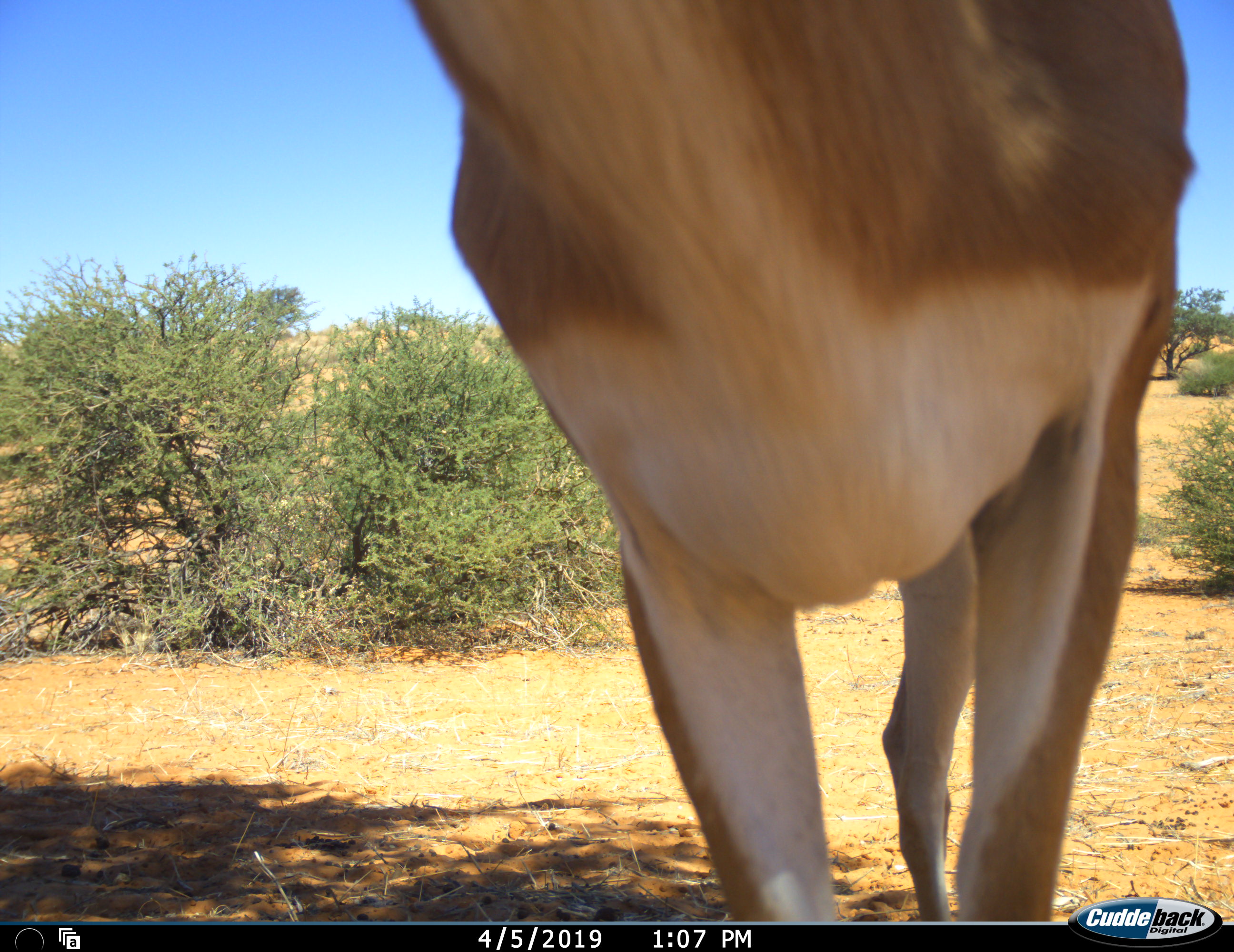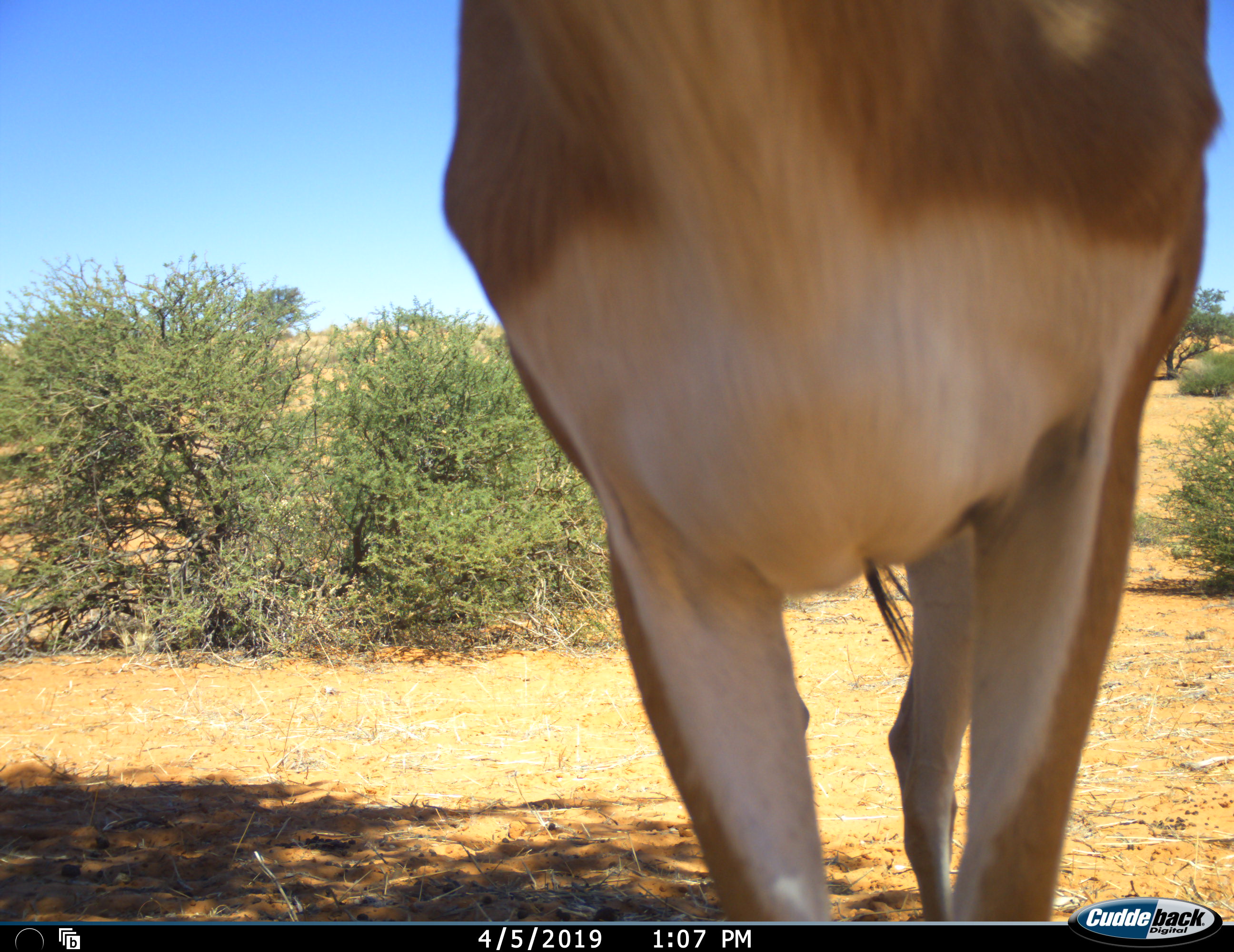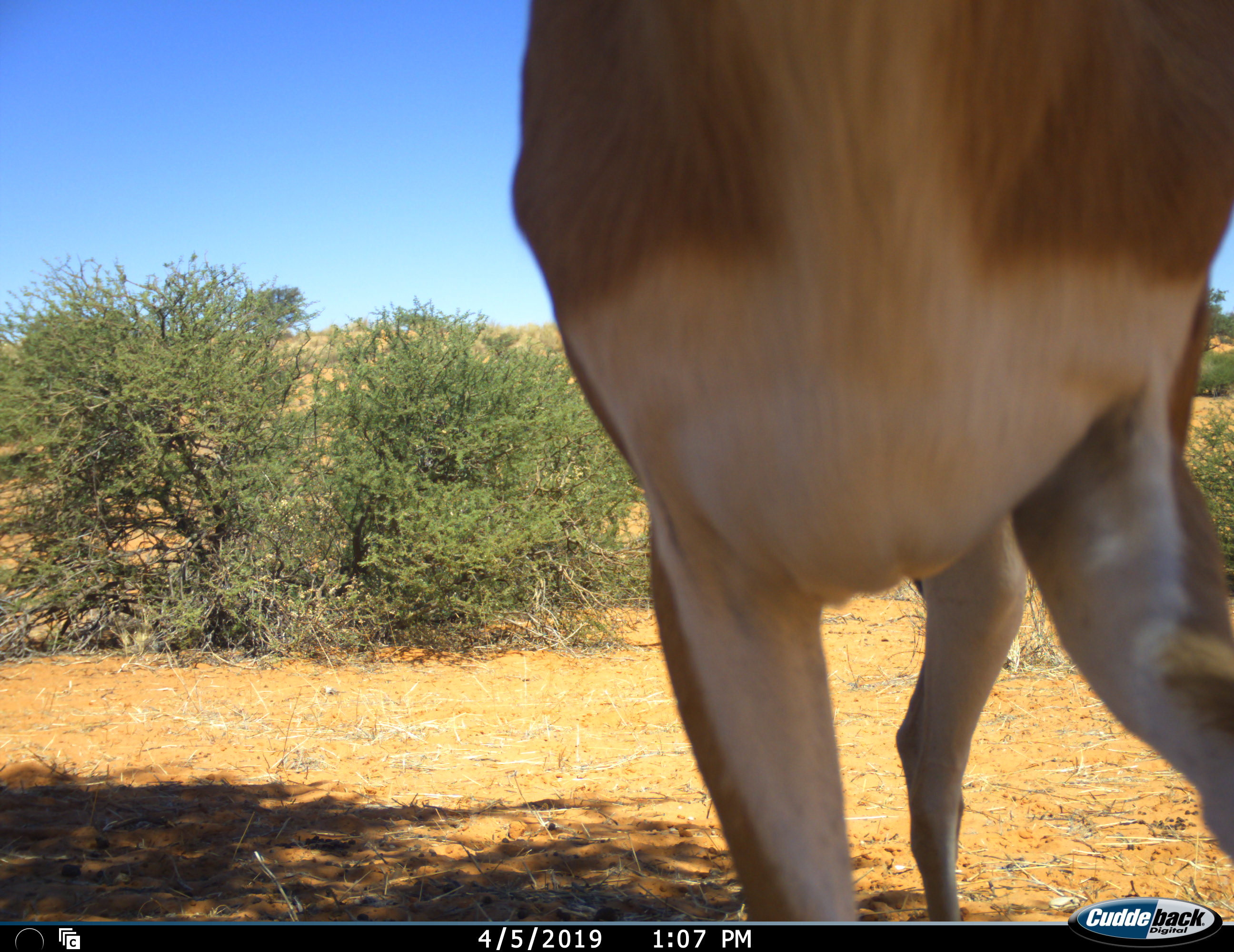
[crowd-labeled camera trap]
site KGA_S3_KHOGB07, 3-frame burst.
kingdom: Animalia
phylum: Chordata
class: Mammalia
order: Artiodactyla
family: Bovidae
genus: Antidorcas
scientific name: Antidorcas marsupialis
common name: springbok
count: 1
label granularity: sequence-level